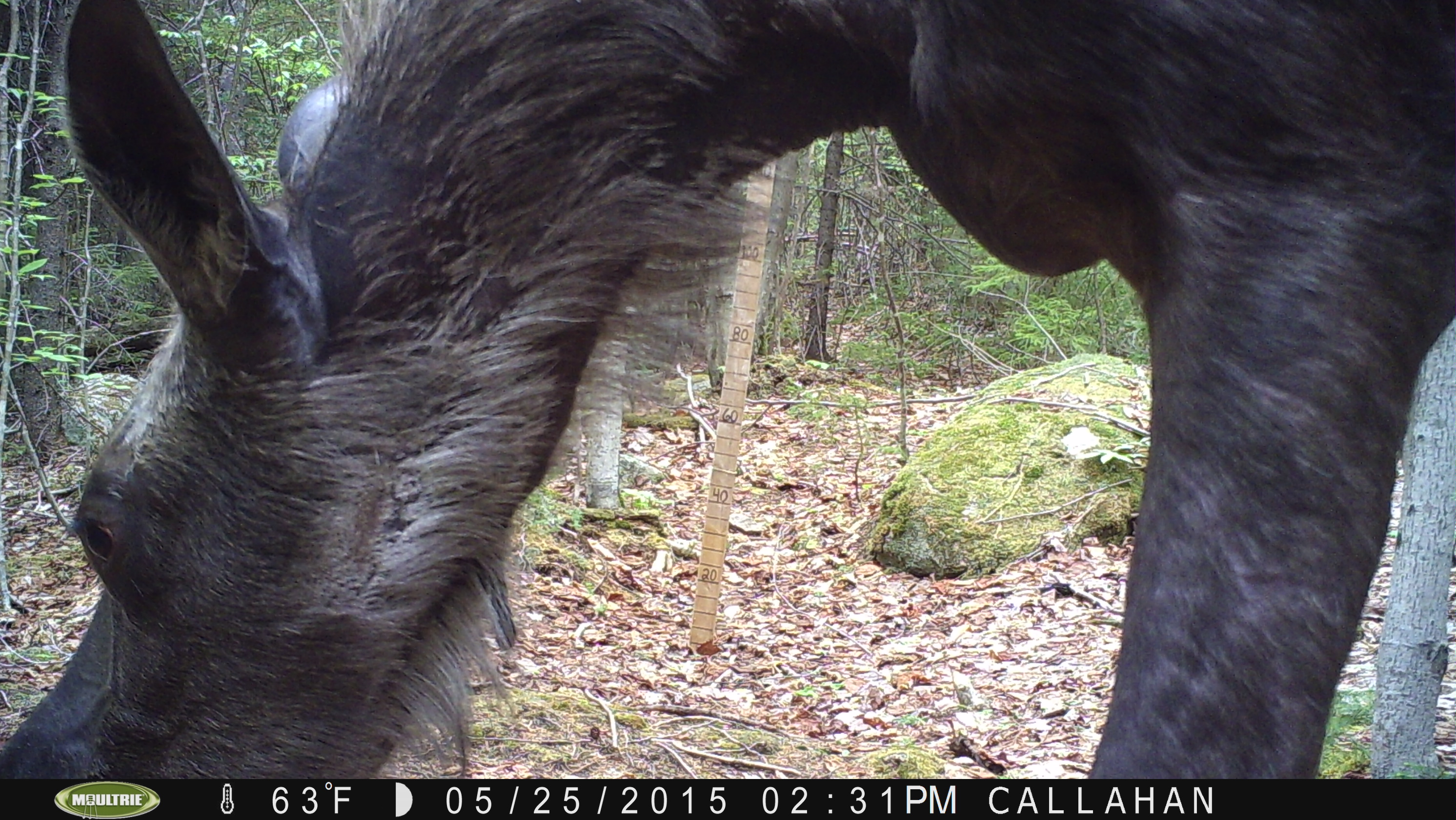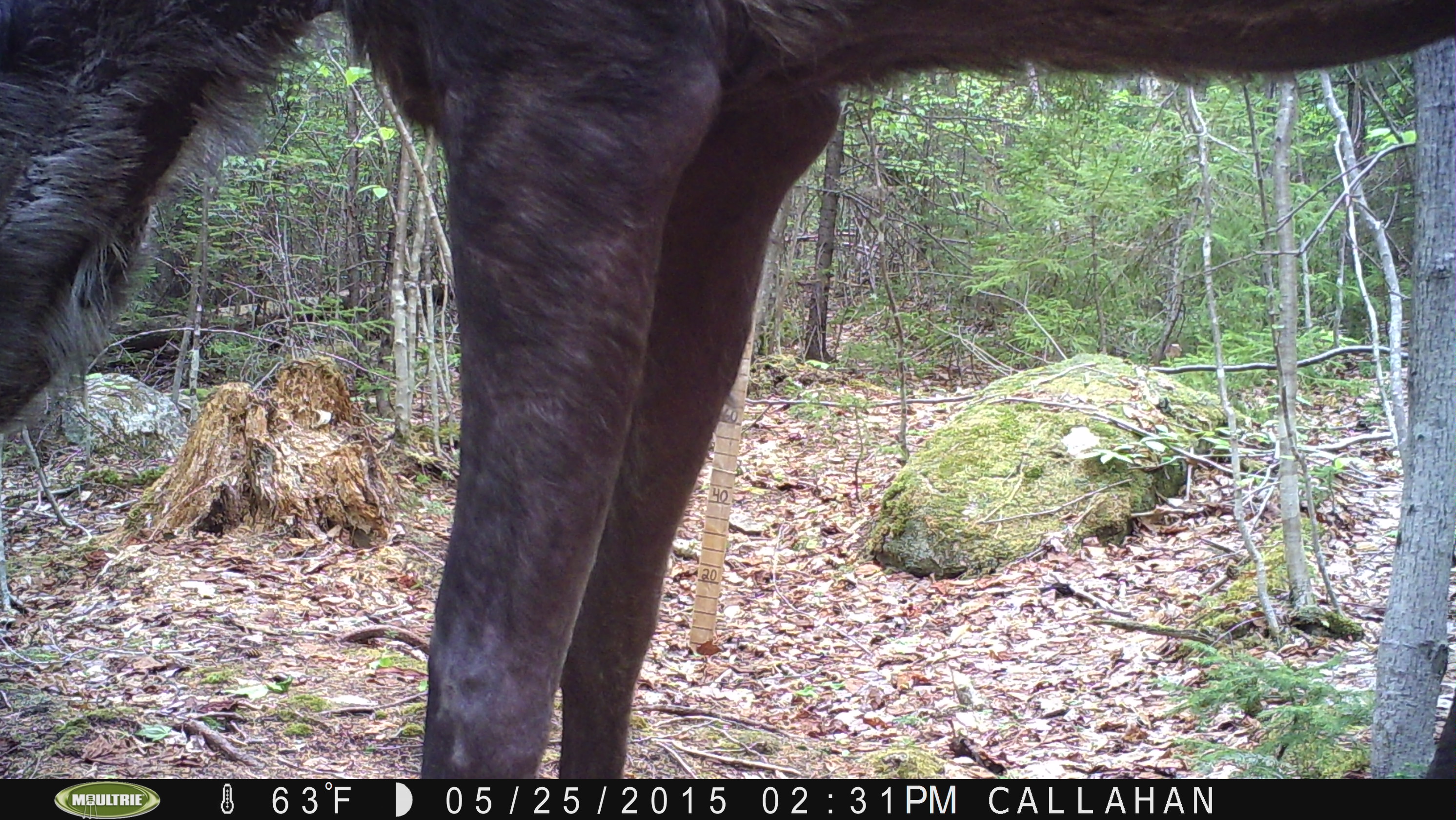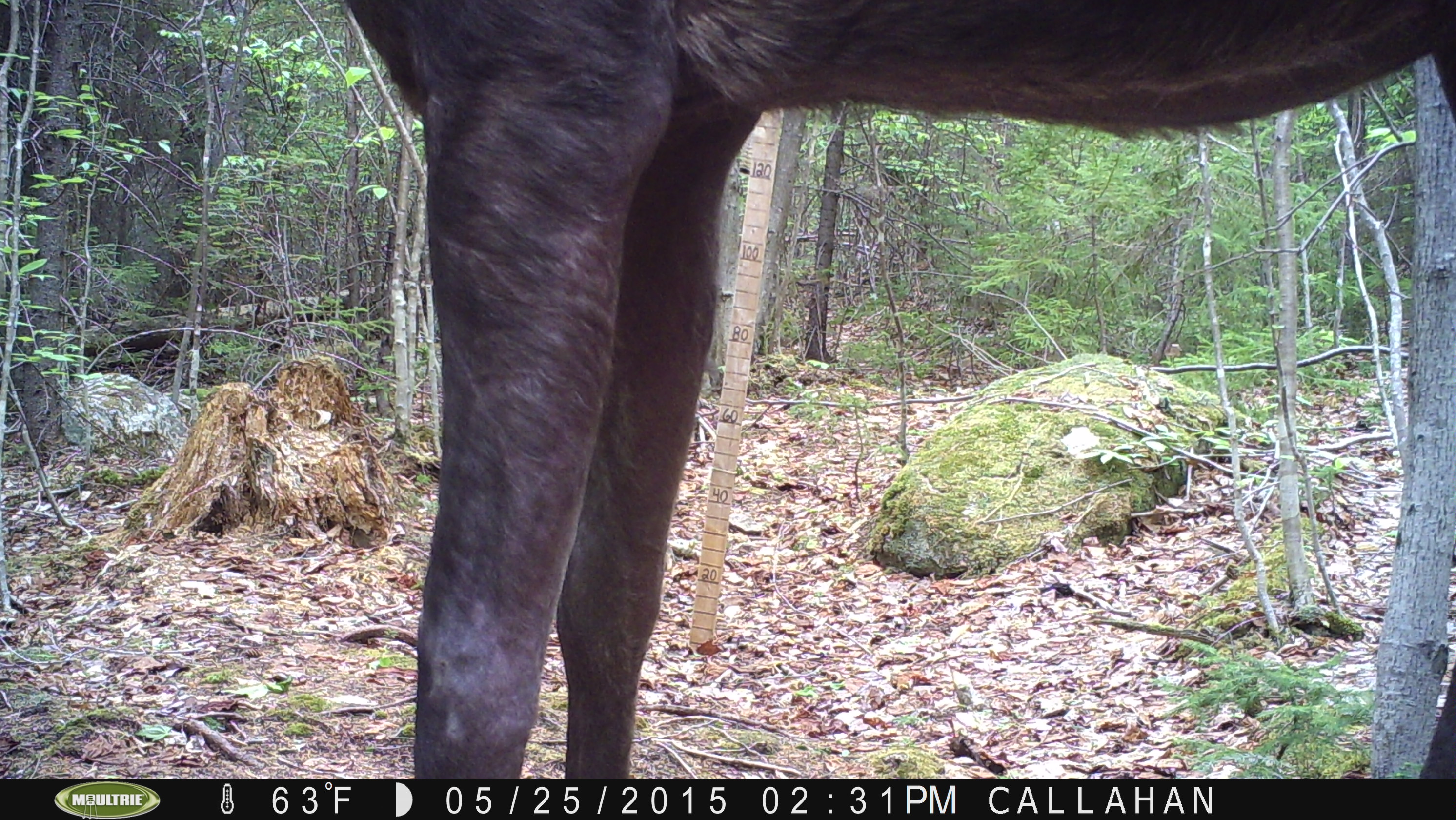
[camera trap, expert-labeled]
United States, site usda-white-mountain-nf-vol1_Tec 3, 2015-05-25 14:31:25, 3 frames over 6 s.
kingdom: Animalia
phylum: Chordata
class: Mammalia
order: Artiodactyla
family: Cervidae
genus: Alces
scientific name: Alces alces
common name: moose